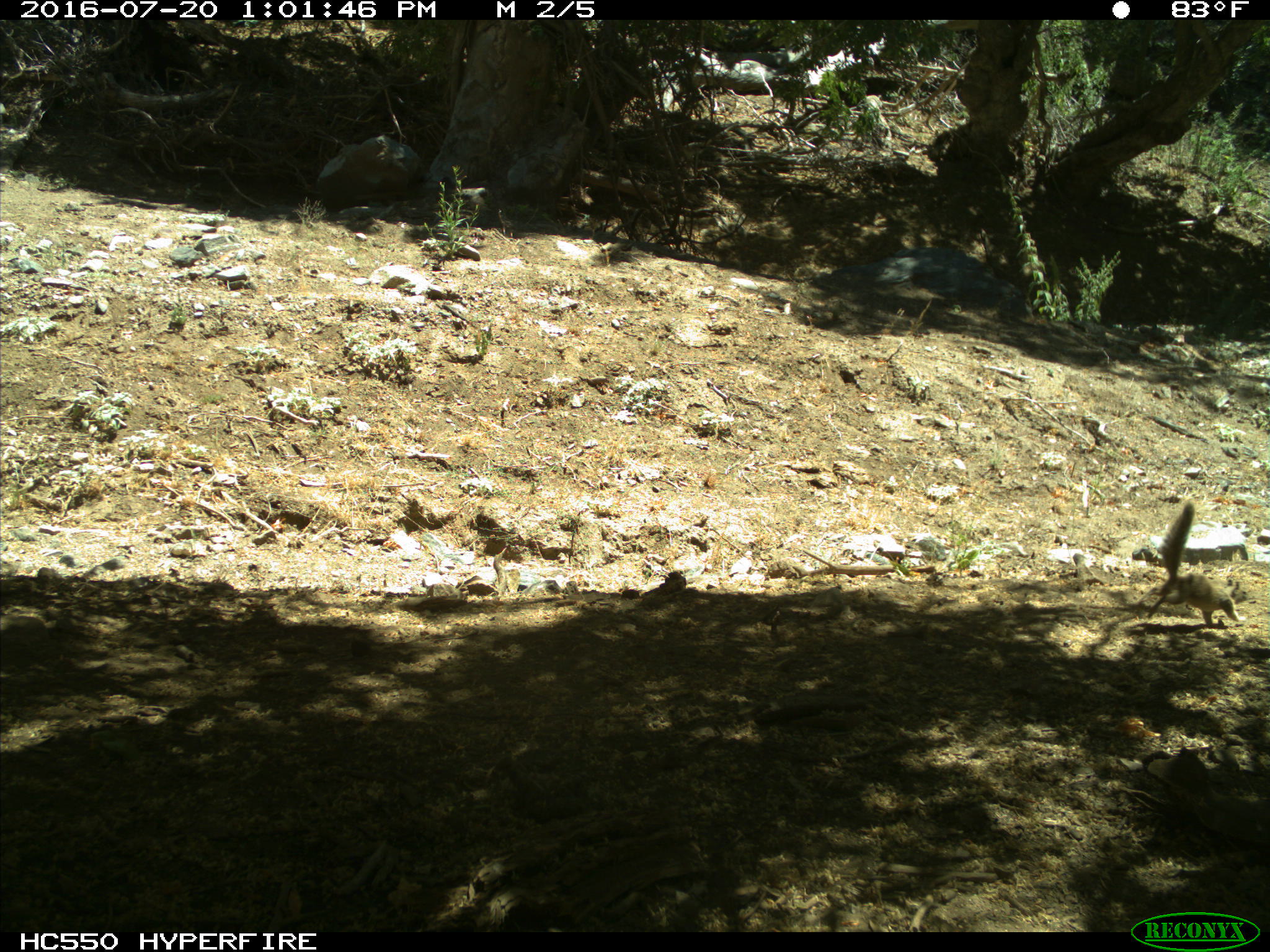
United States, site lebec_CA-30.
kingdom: Animalia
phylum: Chordata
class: Mammalia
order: Rodentia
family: Sciuridae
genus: Otospermophilus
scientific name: Otospermophilus beecheyi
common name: california ground squirrel